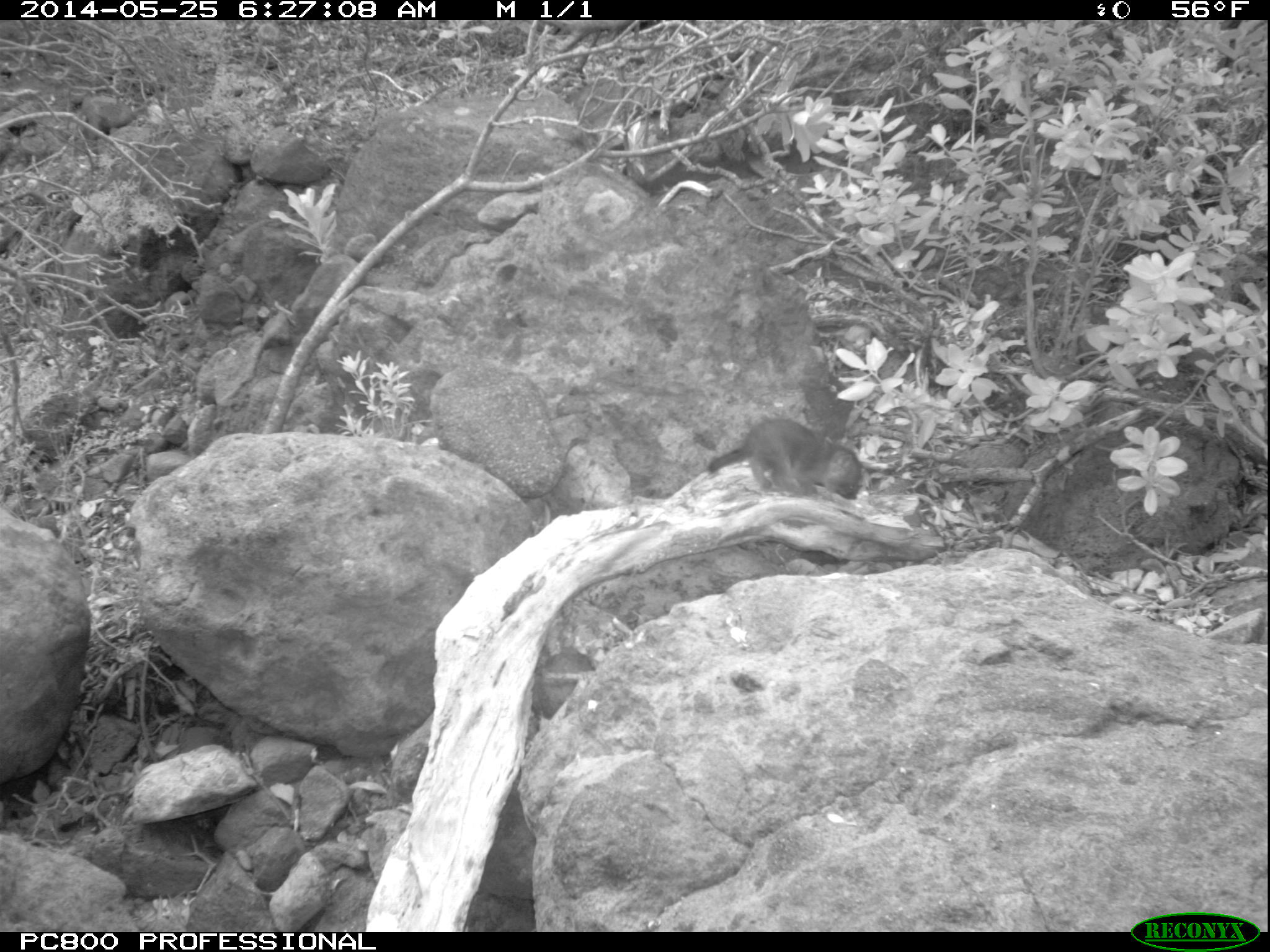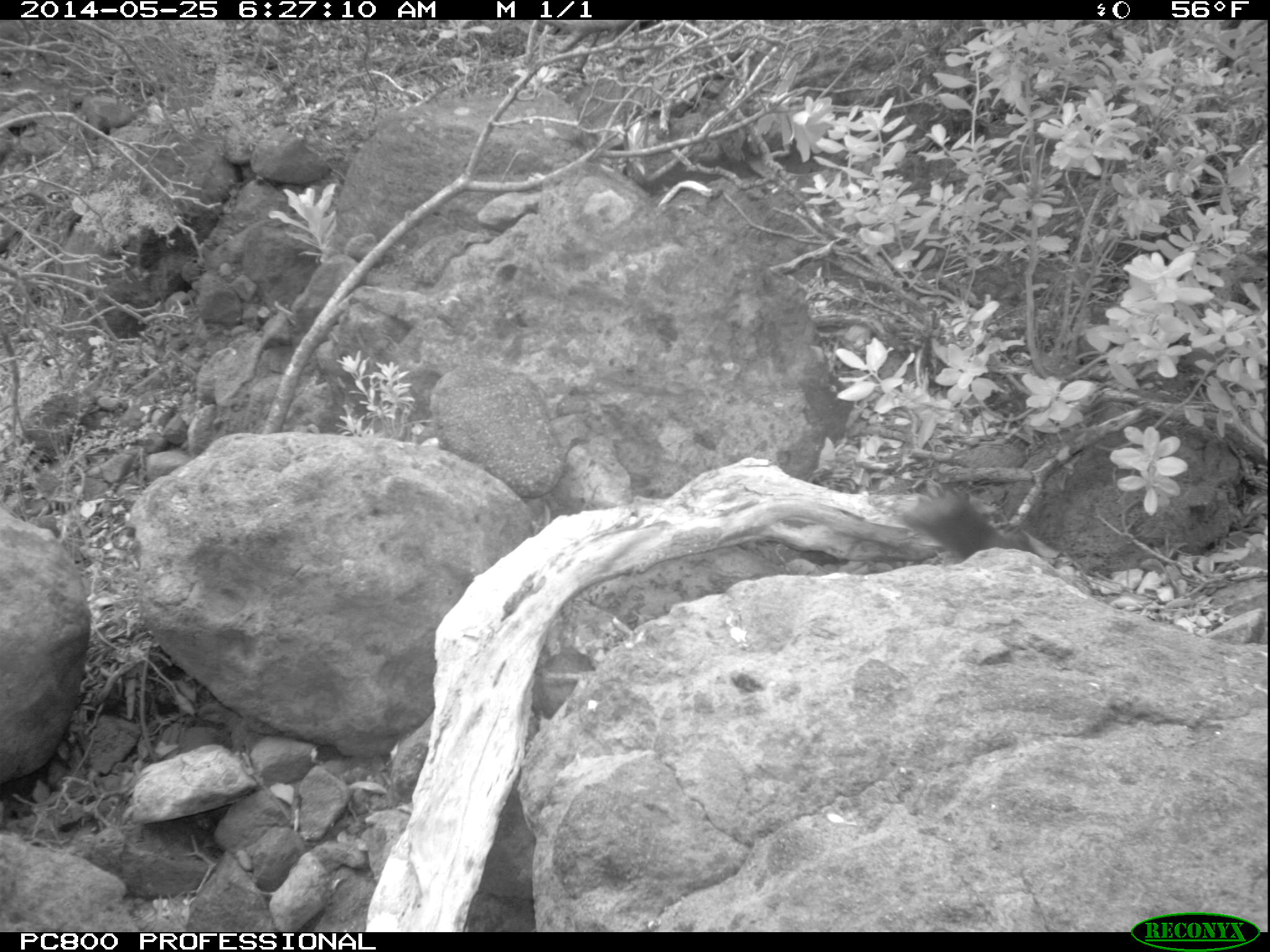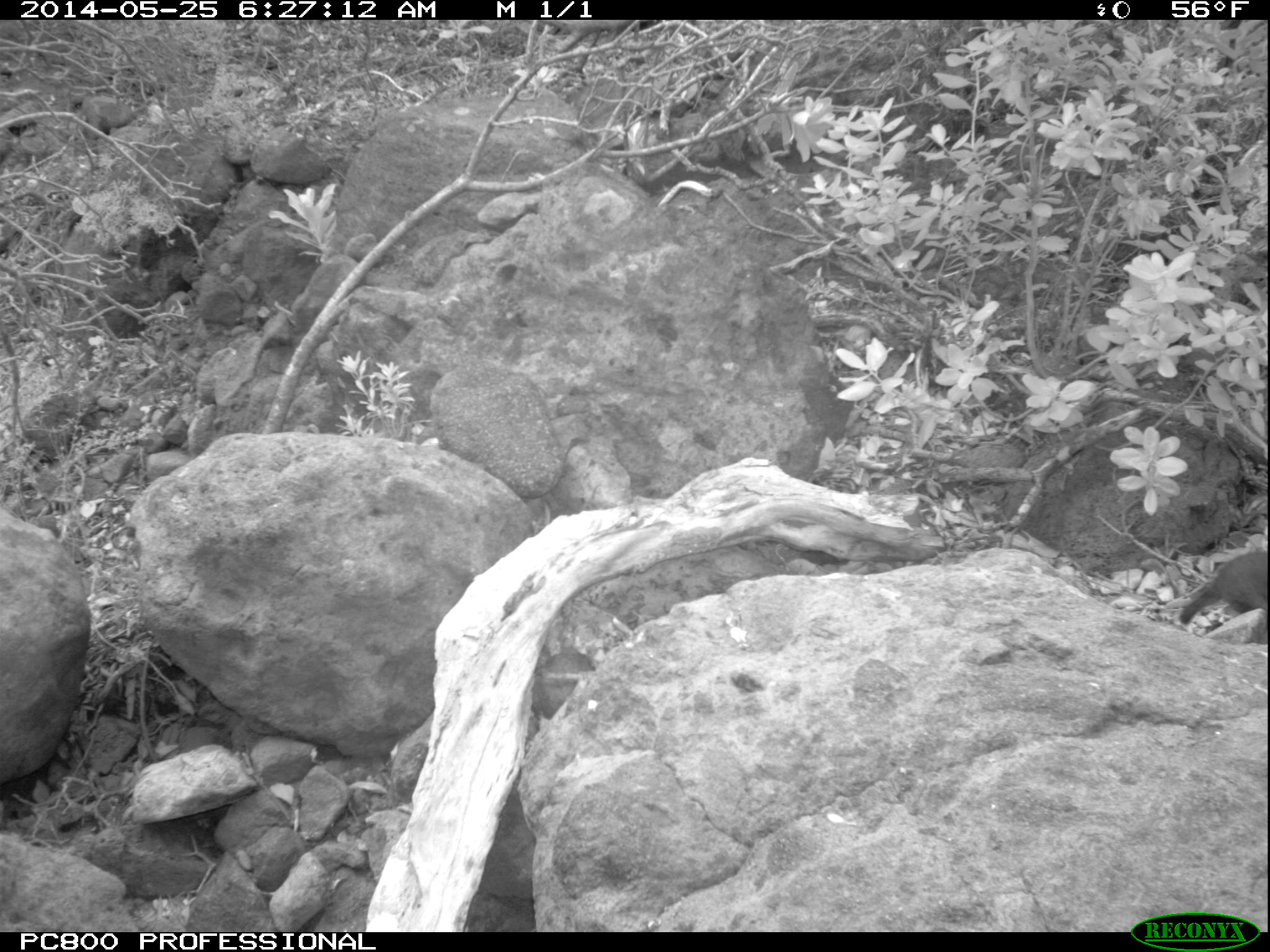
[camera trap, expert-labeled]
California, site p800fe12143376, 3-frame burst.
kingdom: Animalia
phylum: Chordata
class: Mammalia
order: Carnivora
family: Canidae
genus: Urocyon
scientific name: Urocyon littoralis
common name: island fox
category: fox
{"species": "fox (island fox) (Urocyon littoralis)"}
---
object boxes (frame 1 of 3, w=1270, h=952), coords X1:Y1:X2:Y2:
fox: 706:416:860:500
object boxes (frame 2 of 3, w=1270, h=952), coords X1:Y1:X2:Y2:
fox: 900:490:1032:559